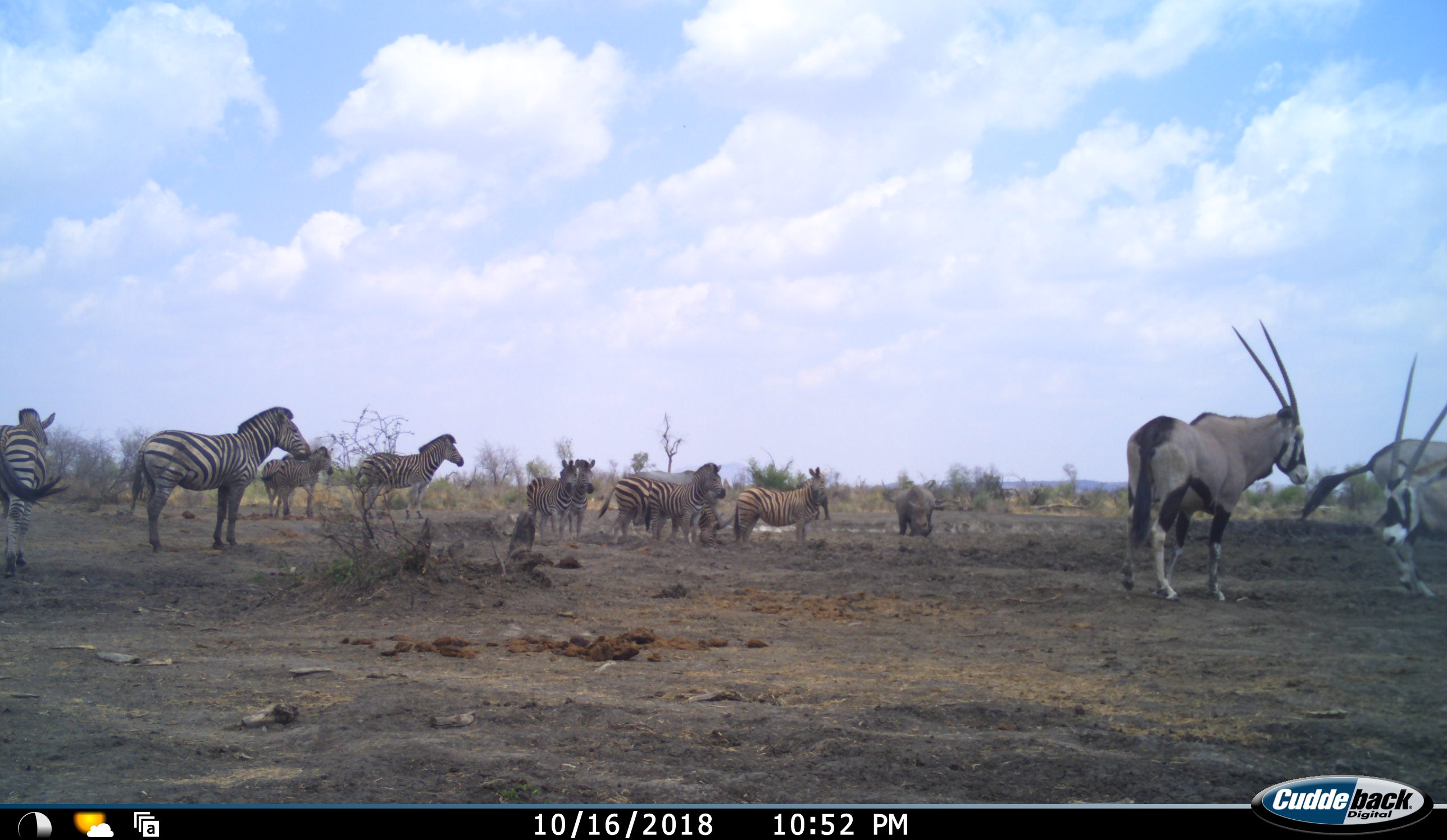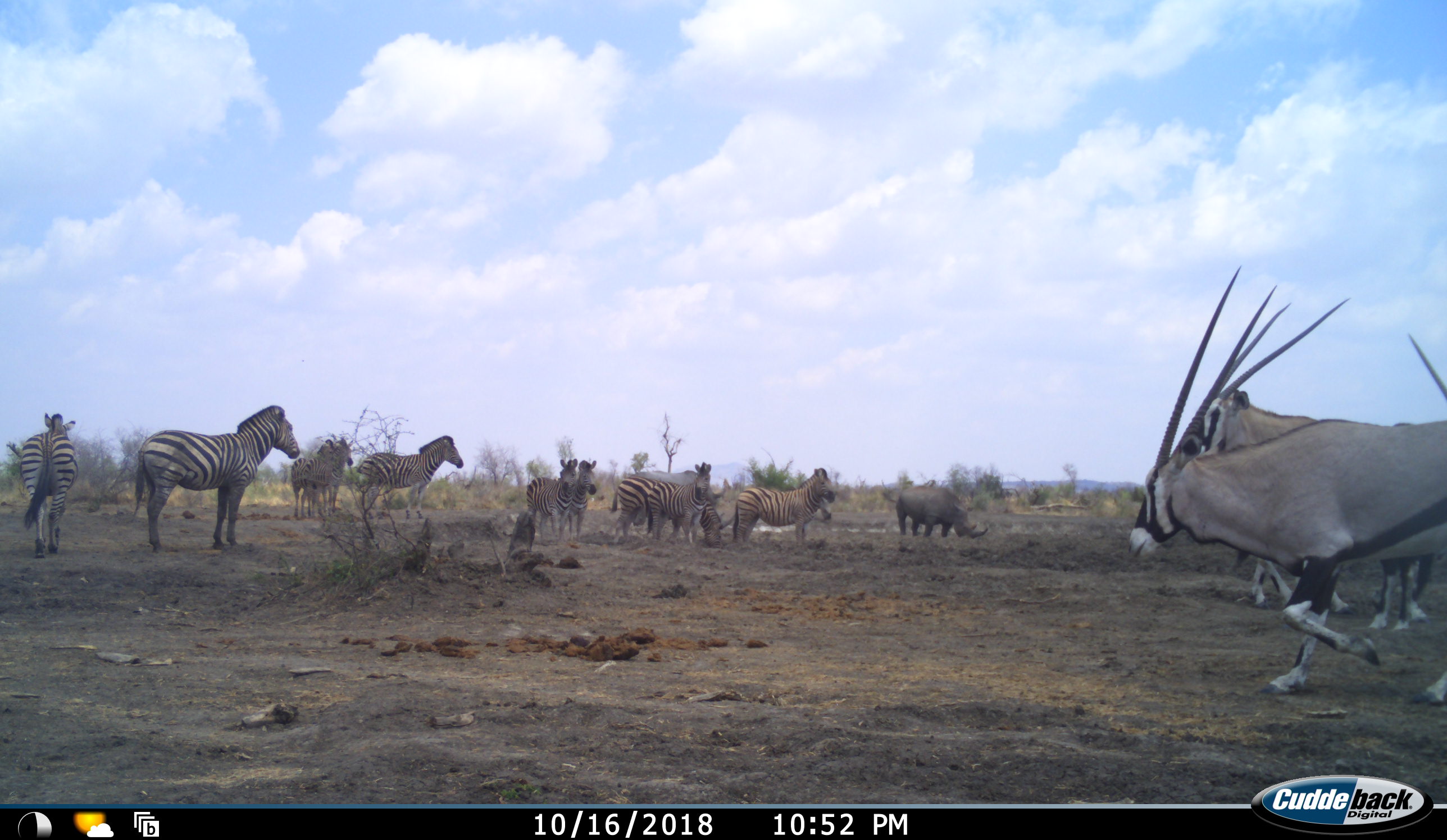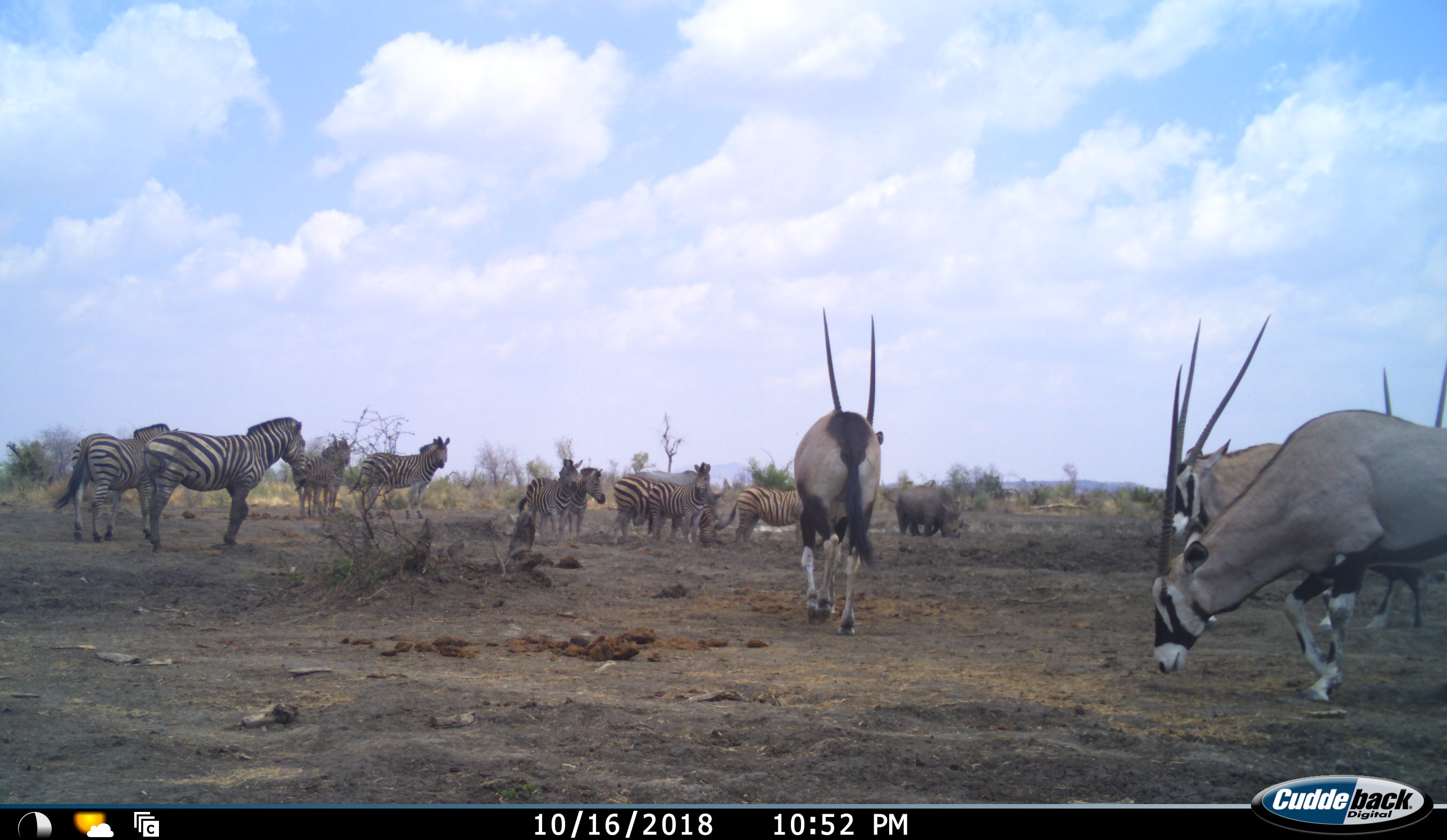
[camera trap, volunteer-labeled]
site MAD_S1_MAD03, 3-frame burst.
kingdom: Animalia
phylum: Chordata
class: Mammalia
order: Artiodactyla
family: Bovidae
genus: Oryx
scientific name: Oryx gazella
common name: gemsbok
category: oryx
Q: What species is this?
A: Oryx (gemsbok) (Oryx gazella).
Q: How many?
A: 4.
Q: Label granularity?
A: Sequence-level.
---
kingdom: Animalia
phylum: Chordata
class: Mammalia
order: Perissodactyla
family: Rhinocerotidae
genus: Ceratotherium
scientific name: Ceratotherium simum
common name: white rhinoceros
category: rhinoceroswhite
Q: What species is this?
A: Rhinoceroswhite (white rhinoceros) (Ceratotherium simum).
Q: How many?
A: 1.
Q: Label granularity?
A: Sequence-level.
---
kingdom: Animalia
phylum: Chordata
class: Mammalia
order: Perissodactyla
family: Equidae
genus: Equus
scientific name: Equus quagga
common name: plains zebra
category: zebraplains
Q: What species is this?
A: Zebraplains (plains zebra) (Equus quagga).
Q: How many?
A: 10.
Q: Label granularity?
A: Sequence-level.